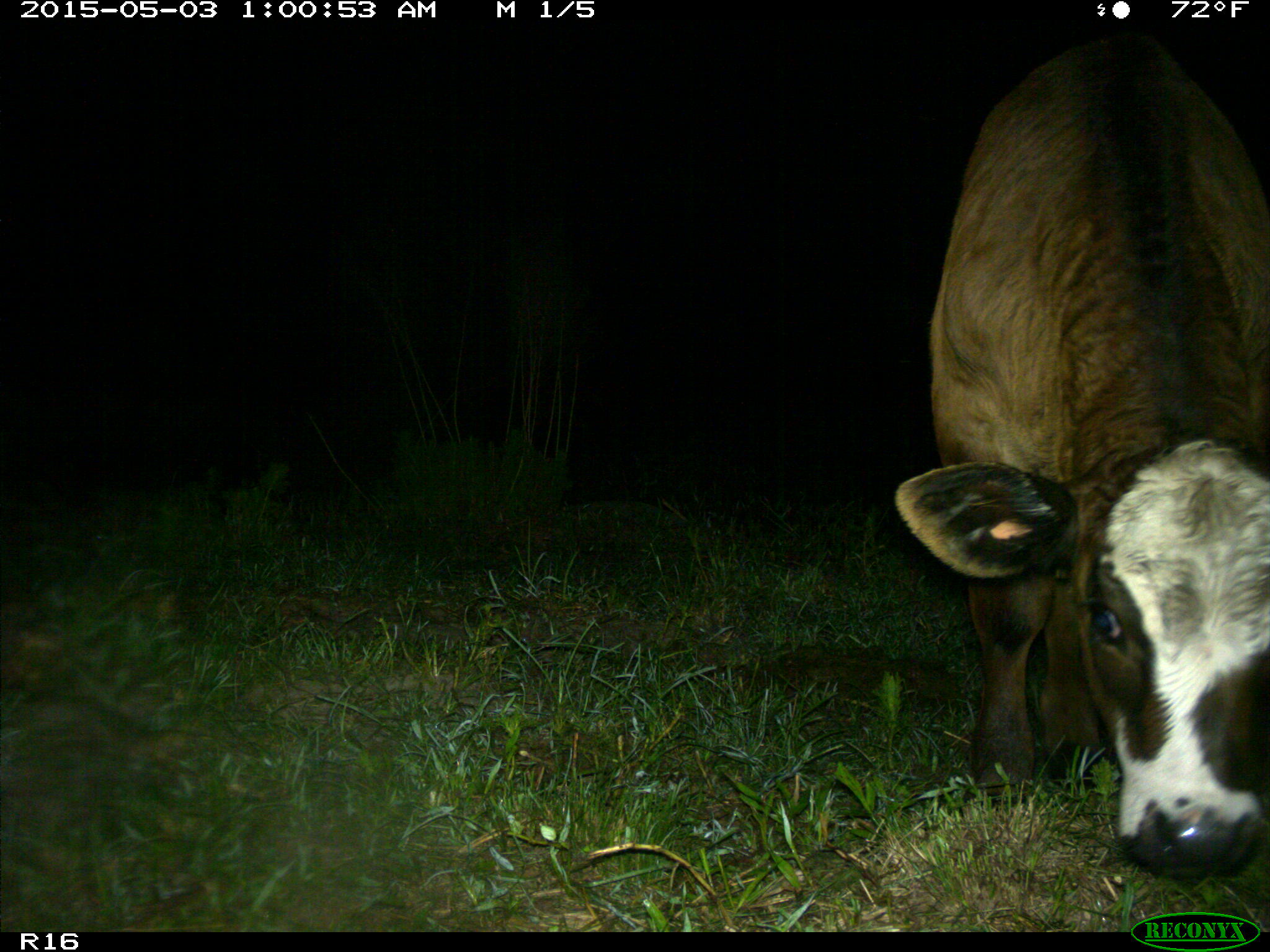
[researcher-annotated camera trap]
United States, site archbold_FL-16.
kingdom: Animalia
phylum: Chordata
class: Mammalia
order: Artiodactyla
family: Bovidae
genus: Bos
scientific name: Bos taurus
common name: domestic cow